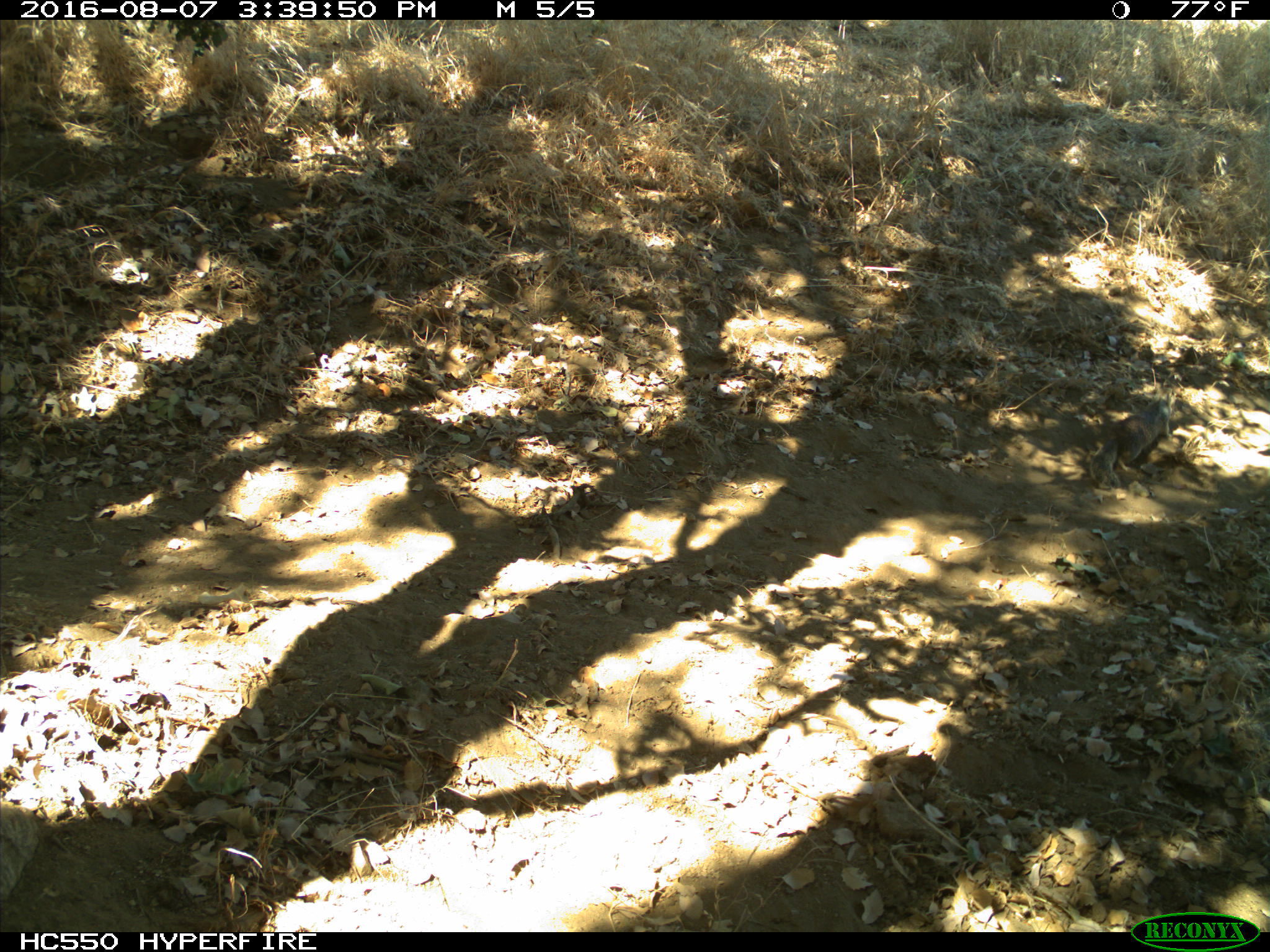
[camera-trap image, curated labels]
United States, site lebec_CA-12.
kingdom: Animalia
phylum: Chordata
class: Mammalia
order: Rodentia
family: Sciuridae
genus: Otospermophilus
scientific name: Otospermophilus beecheyi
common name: california ground squirrel